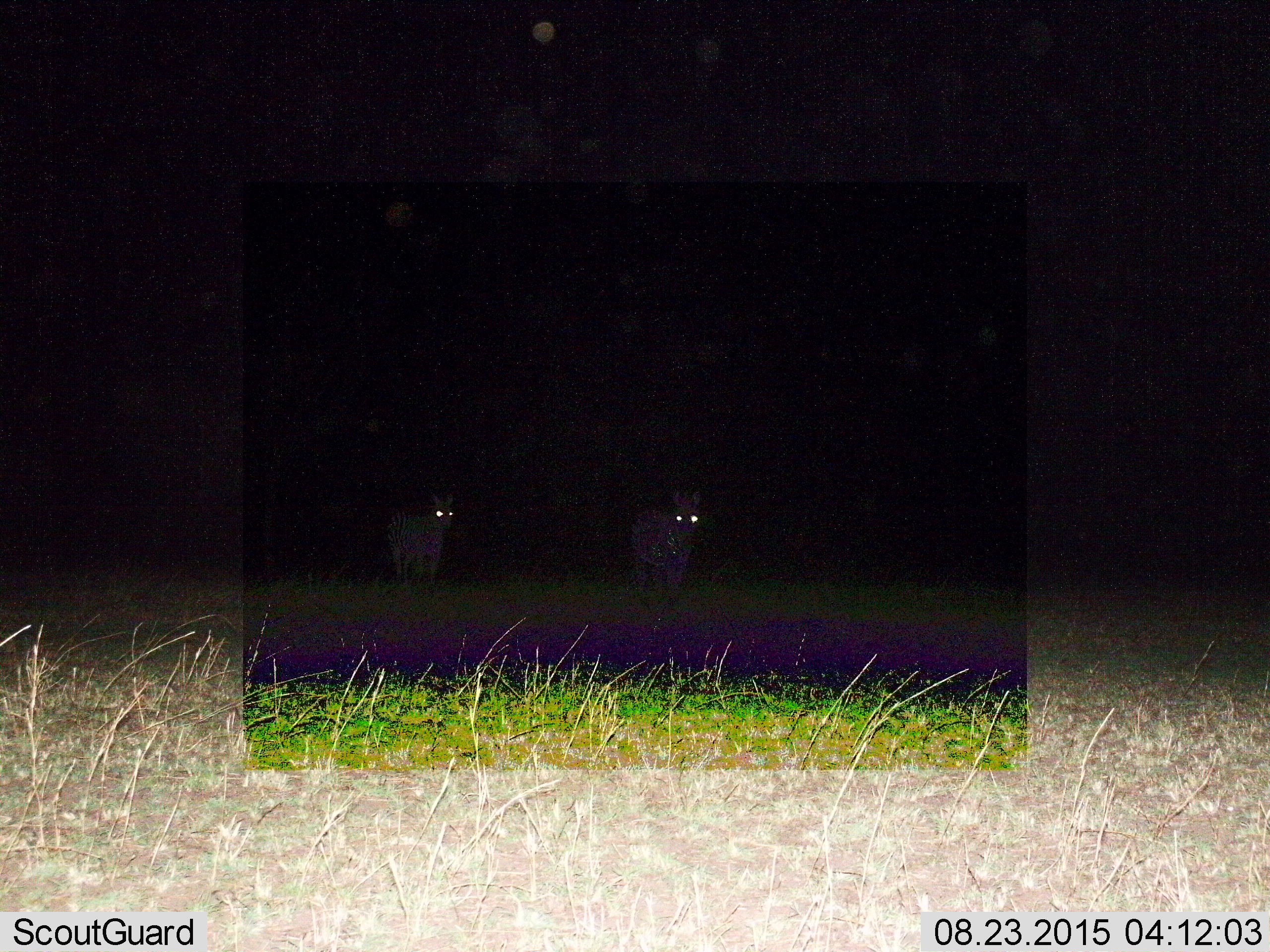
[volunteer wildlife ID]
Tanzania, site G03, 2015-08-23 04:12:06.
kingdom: Animalia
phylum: Chordata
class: Mammalia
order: Perissodactyla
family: Equidae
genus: Equus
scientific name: Equus quagga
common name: plains zebra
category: zebra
Zebra (plains zebra) (Equus quagga), count 2. Behavior (volunteer vote fractions): standing 56%, resting 0%, moving 44%, interacting 0%. Young present (vote fraction): 0%. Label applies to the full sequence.